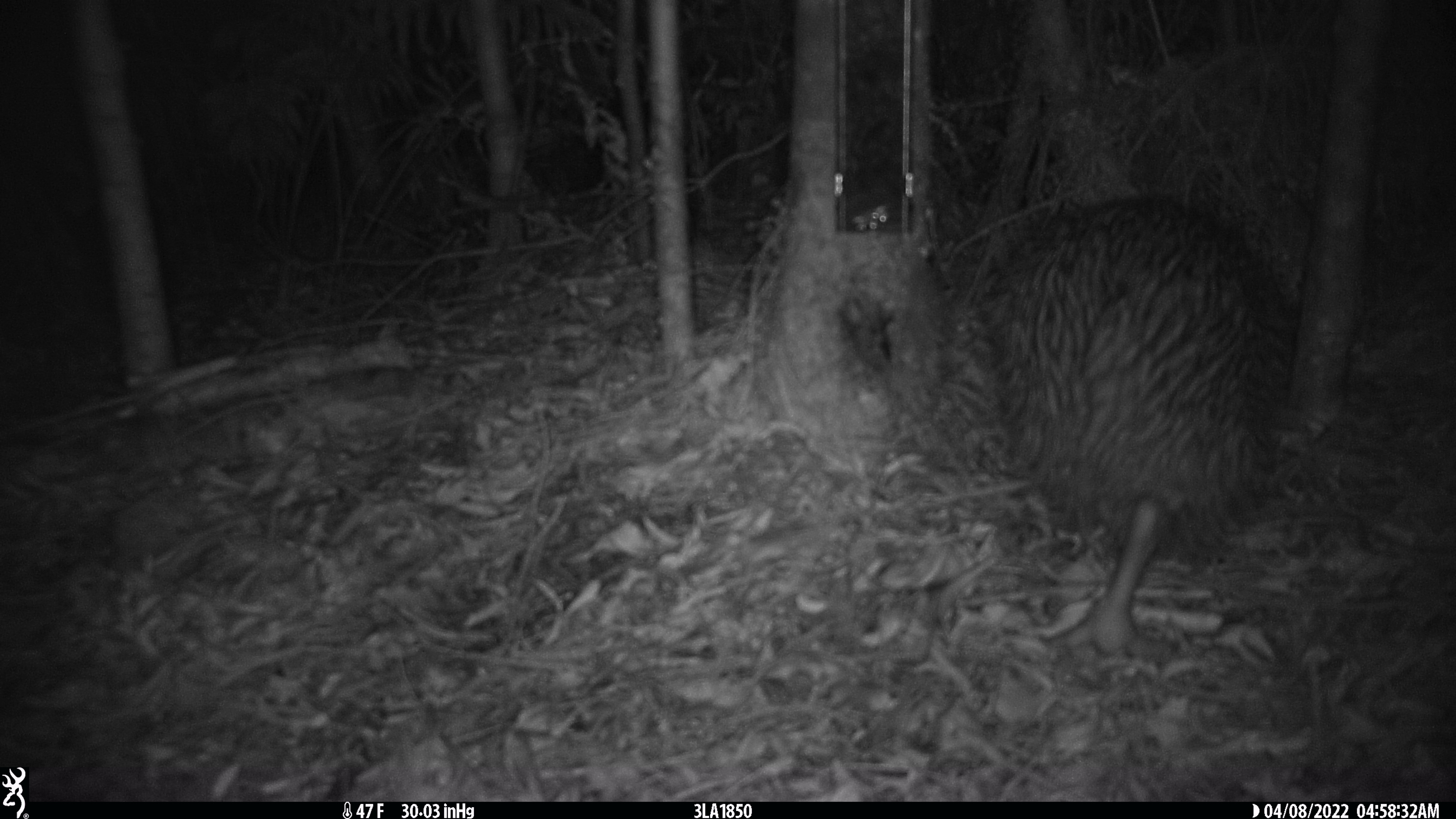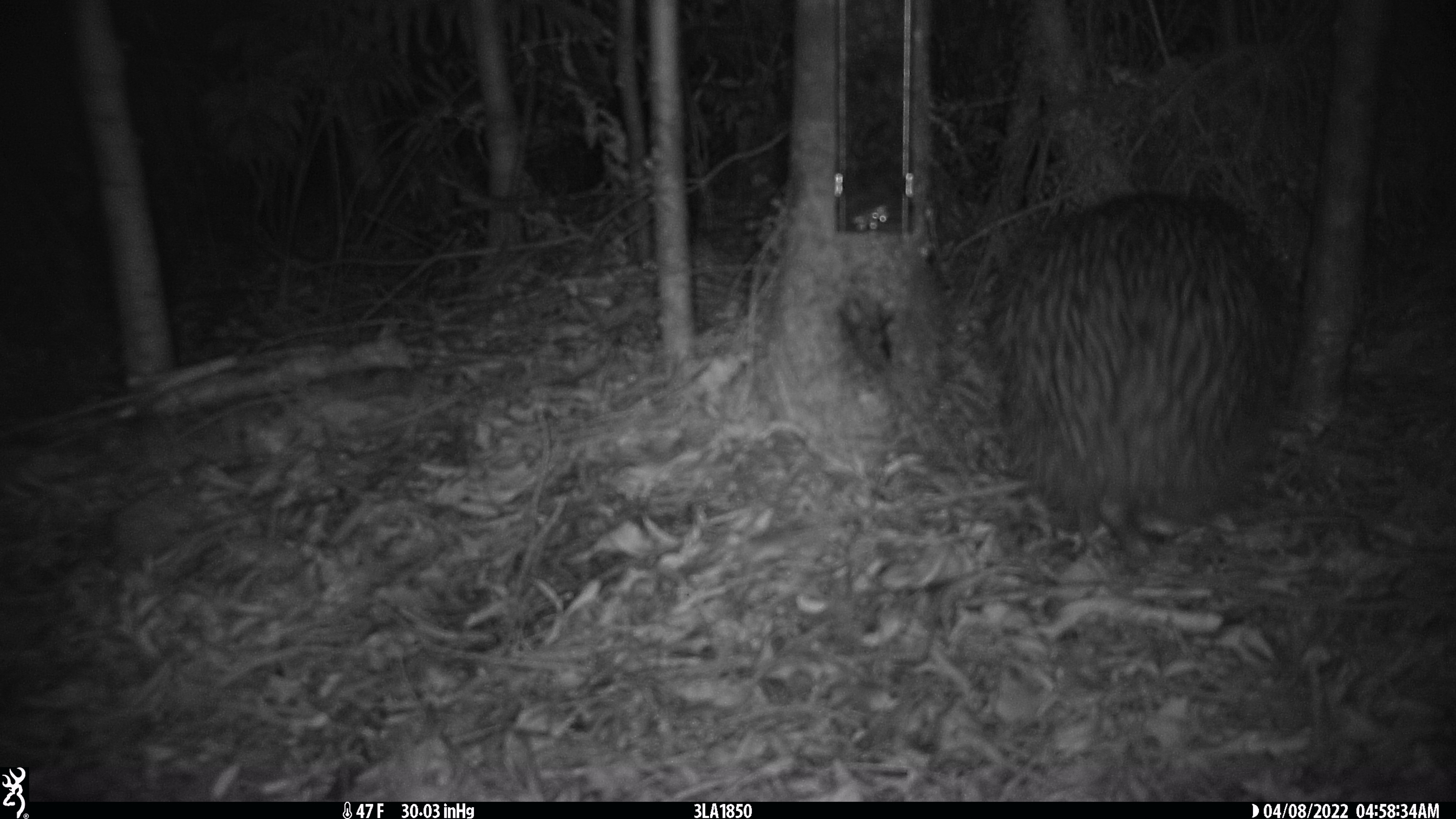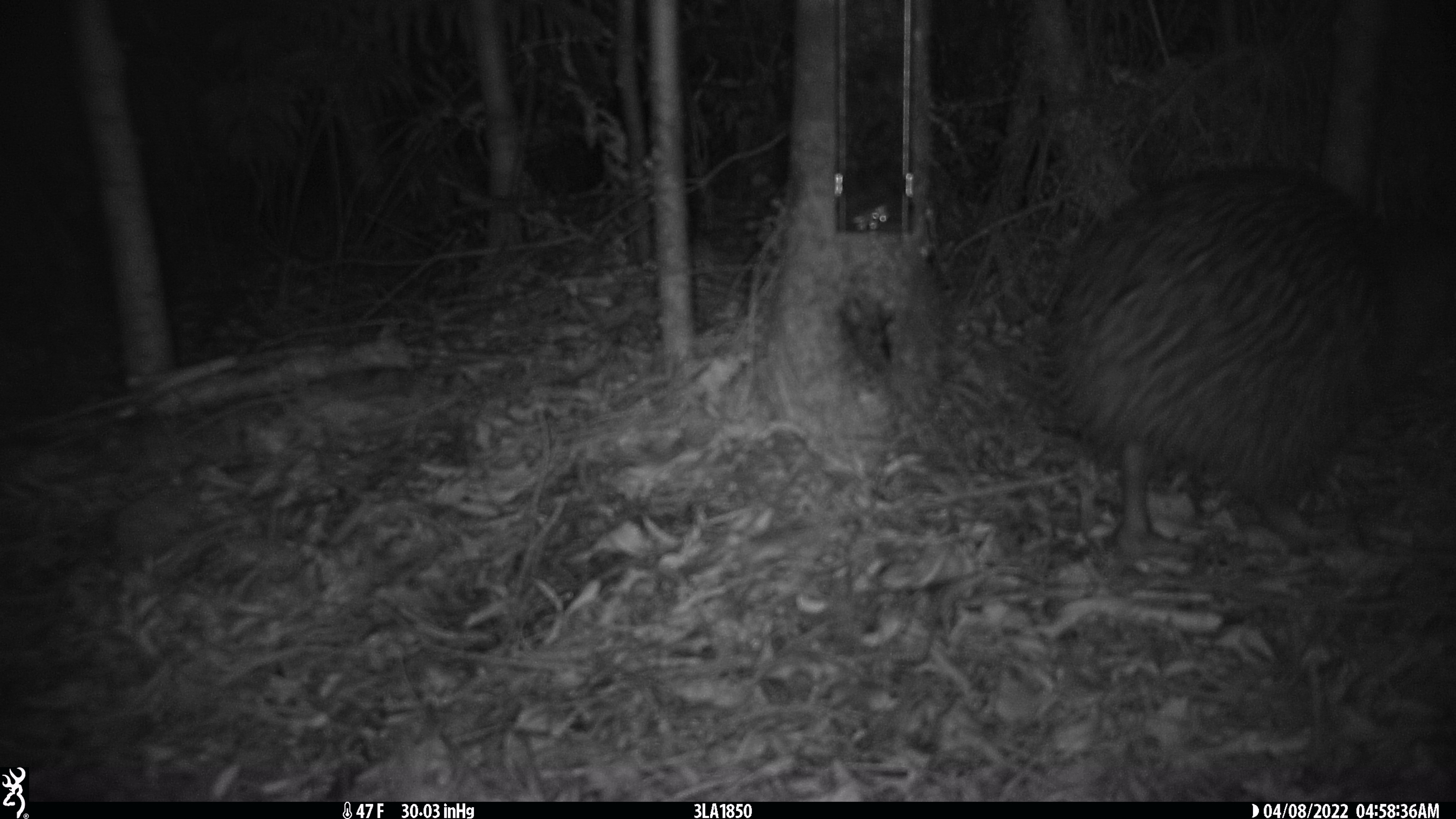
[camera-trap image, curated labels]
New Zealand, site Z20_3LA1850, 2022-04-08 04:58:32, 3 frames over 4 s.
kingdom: Animalia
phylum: Chordata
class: Aves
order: Apterygiformes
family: Apterygidae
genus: Apteryx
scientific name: Apteryx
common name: kiwi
Kiwi (Apteryx).